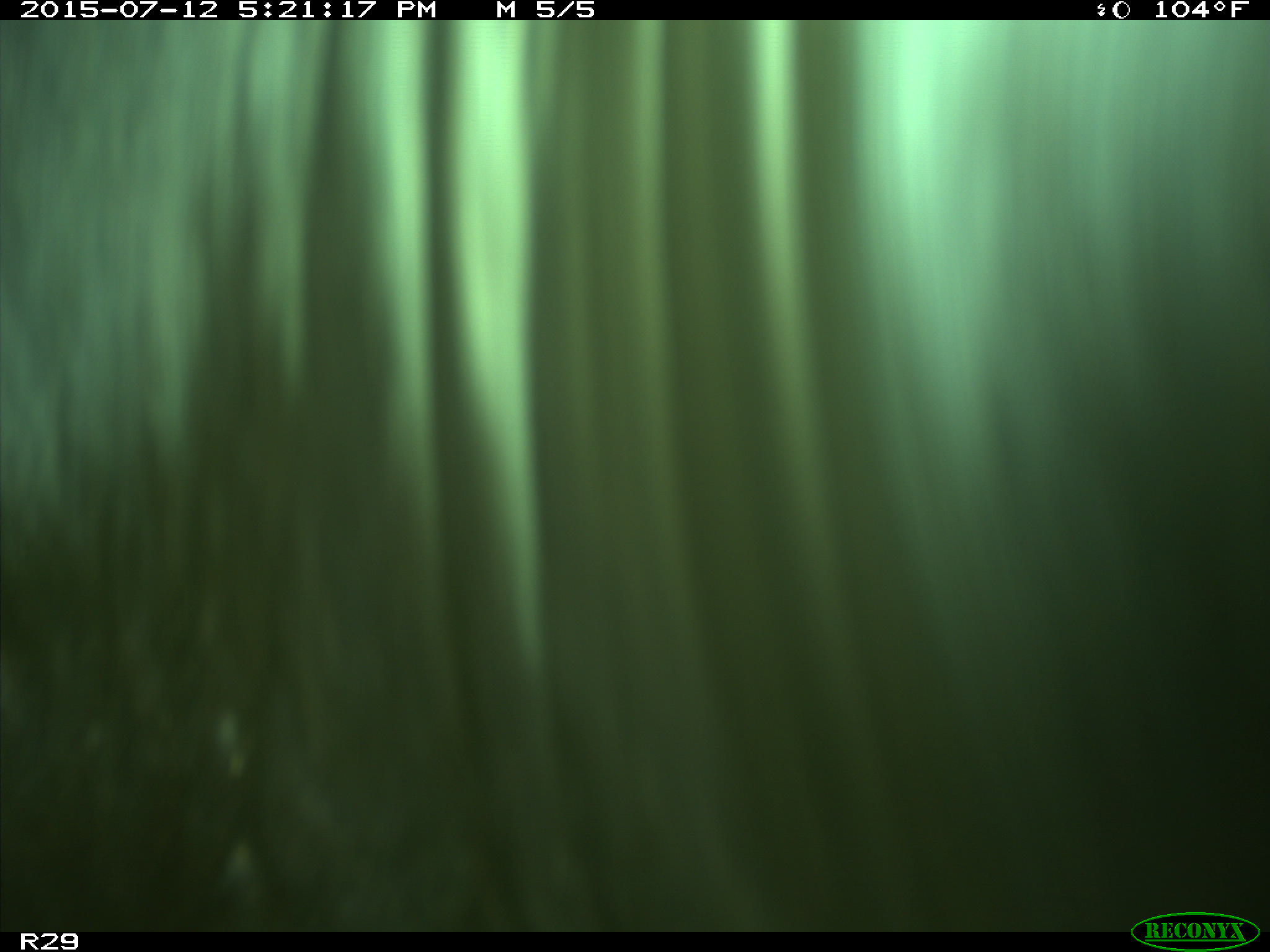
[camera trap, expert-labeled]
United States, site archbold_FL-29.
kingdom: Animalia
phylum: Chordata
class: Mammalia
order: Artiodactyla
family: Bovidae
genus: Bos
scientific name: Bos taurus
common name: domestic cow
Bos taurus (domestic cow).